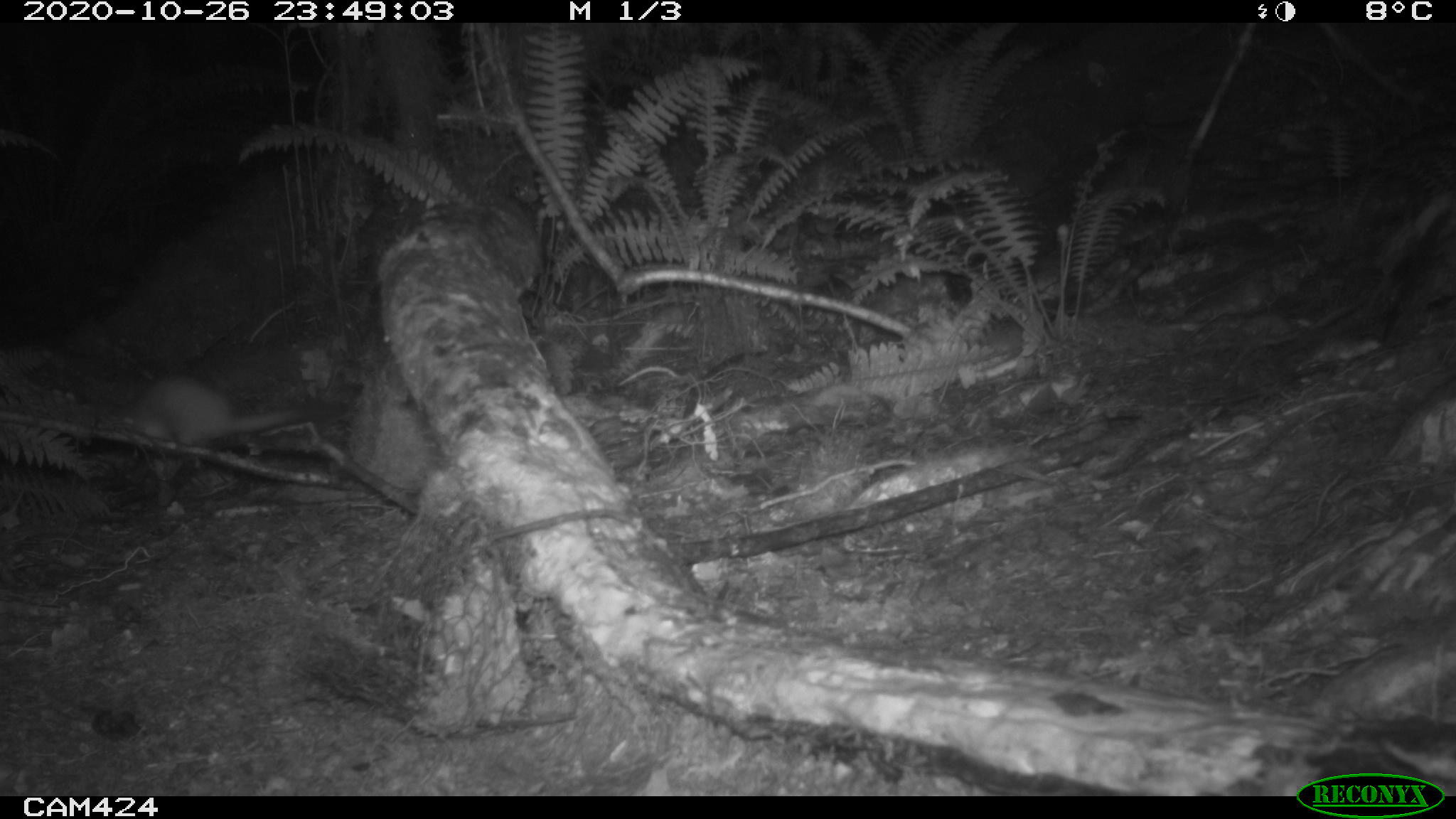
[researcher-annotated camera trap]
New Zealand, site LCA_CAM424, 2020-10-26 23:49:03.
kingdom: Animalia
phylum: Chordata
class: Mammalia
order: Carnivora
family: Mustelidae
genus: Mustela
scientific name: Mustela erminea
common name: stoat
Stoat (Mustela erminea).